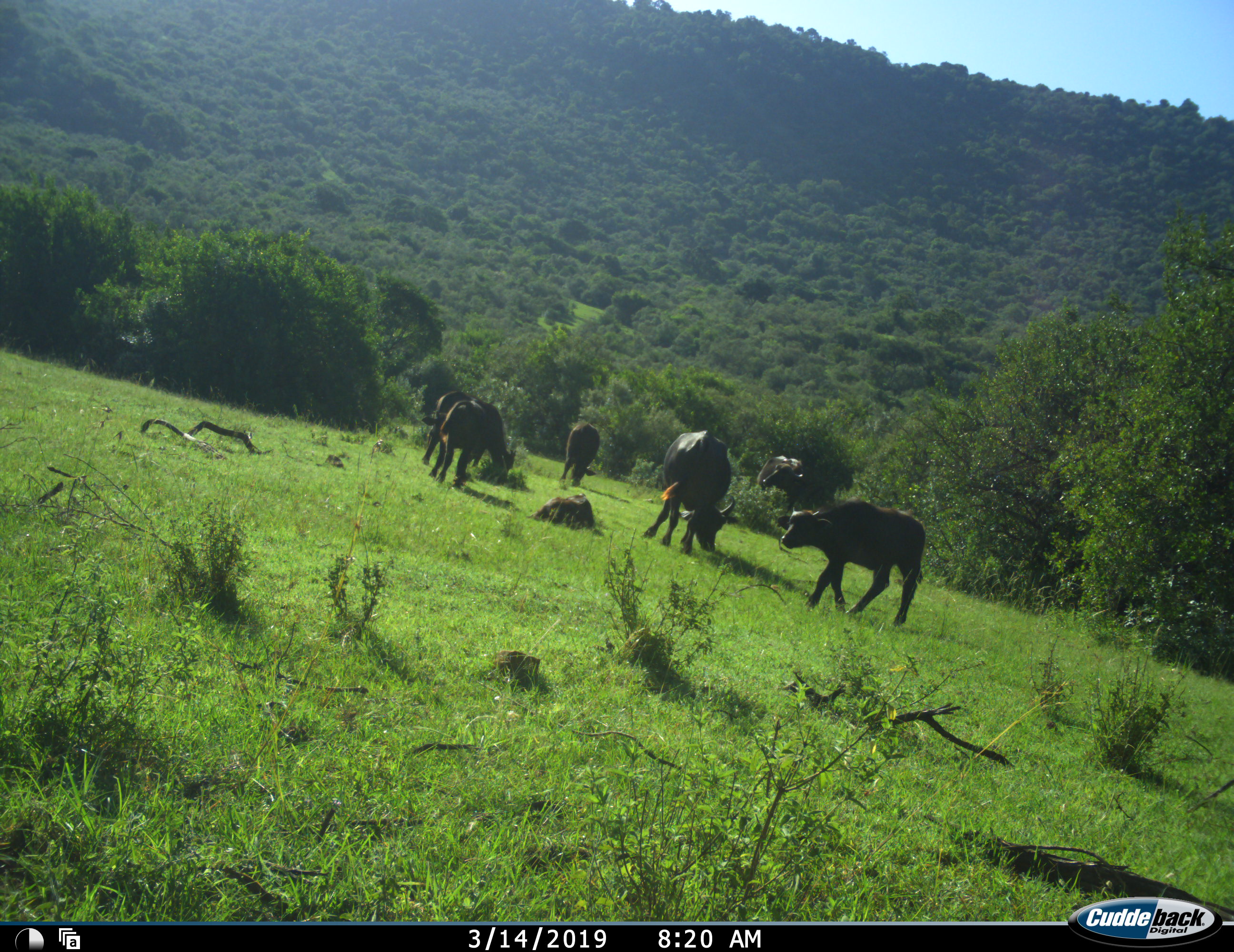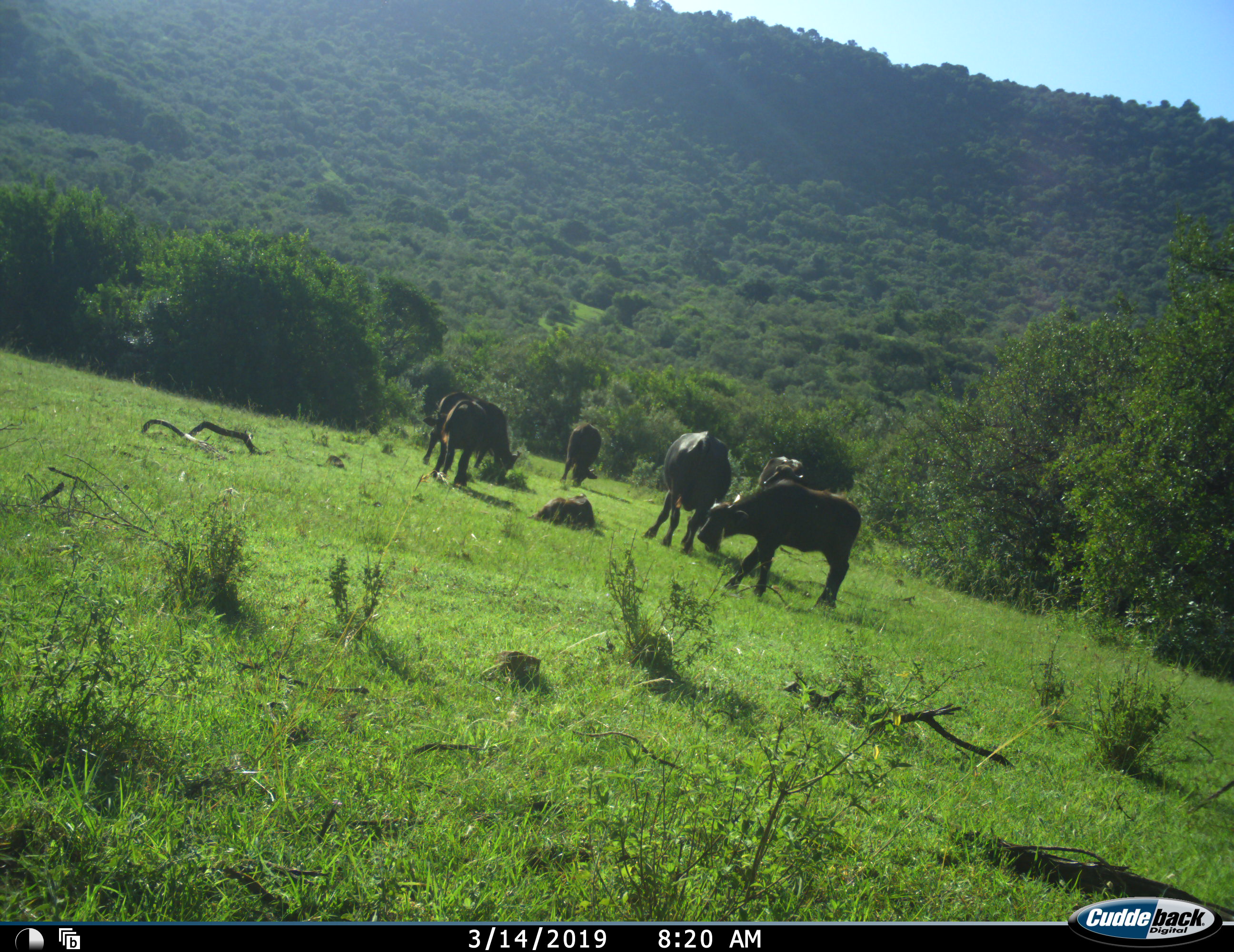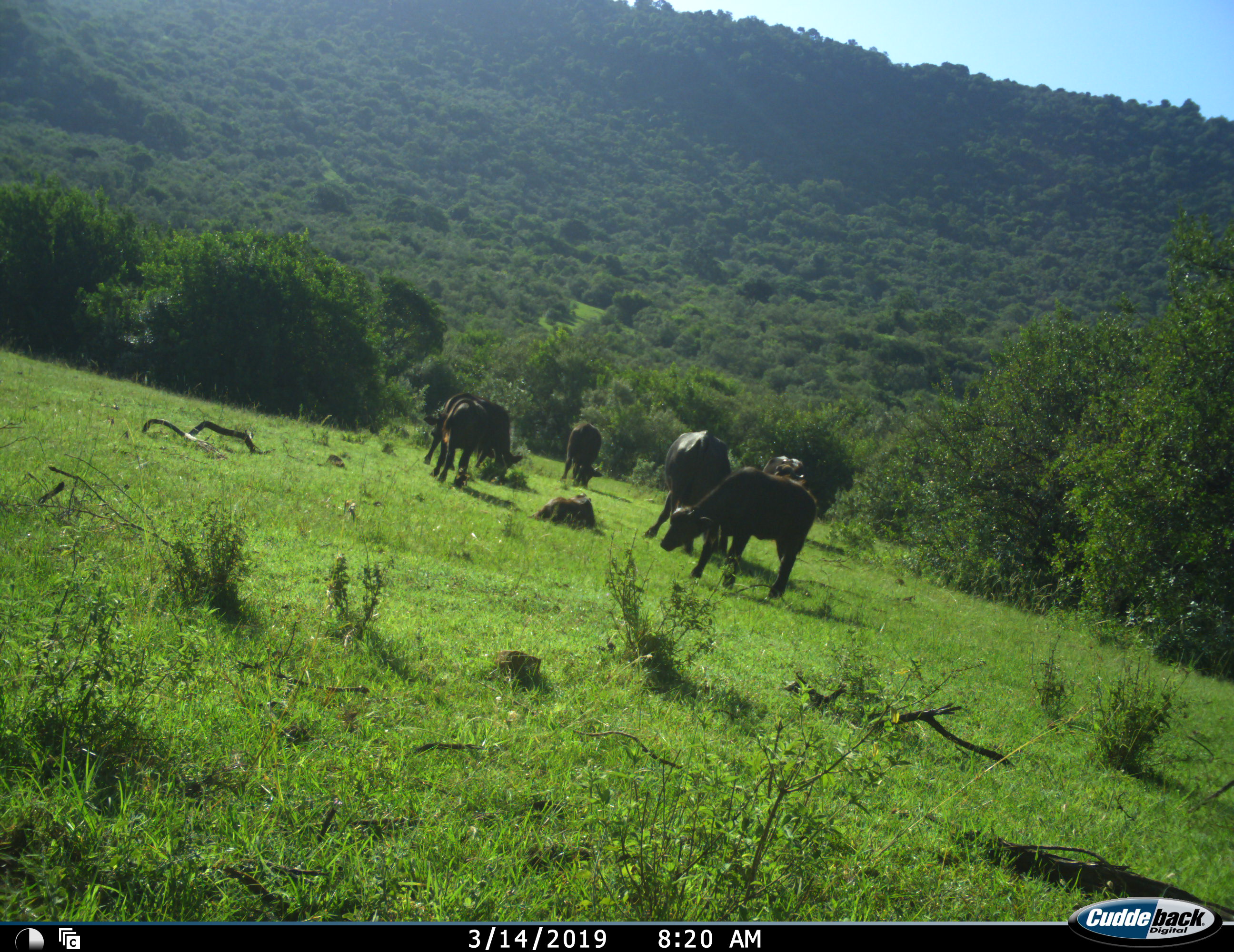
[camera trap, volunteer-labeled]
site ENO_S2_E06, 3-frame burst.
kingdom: Animalia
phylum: Chordata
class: Mammalia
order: Artiodactyla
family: Bovidae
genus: Syncerus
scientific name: Syncerus caffer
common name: african buffalo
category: buffalo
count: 6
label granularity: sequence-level